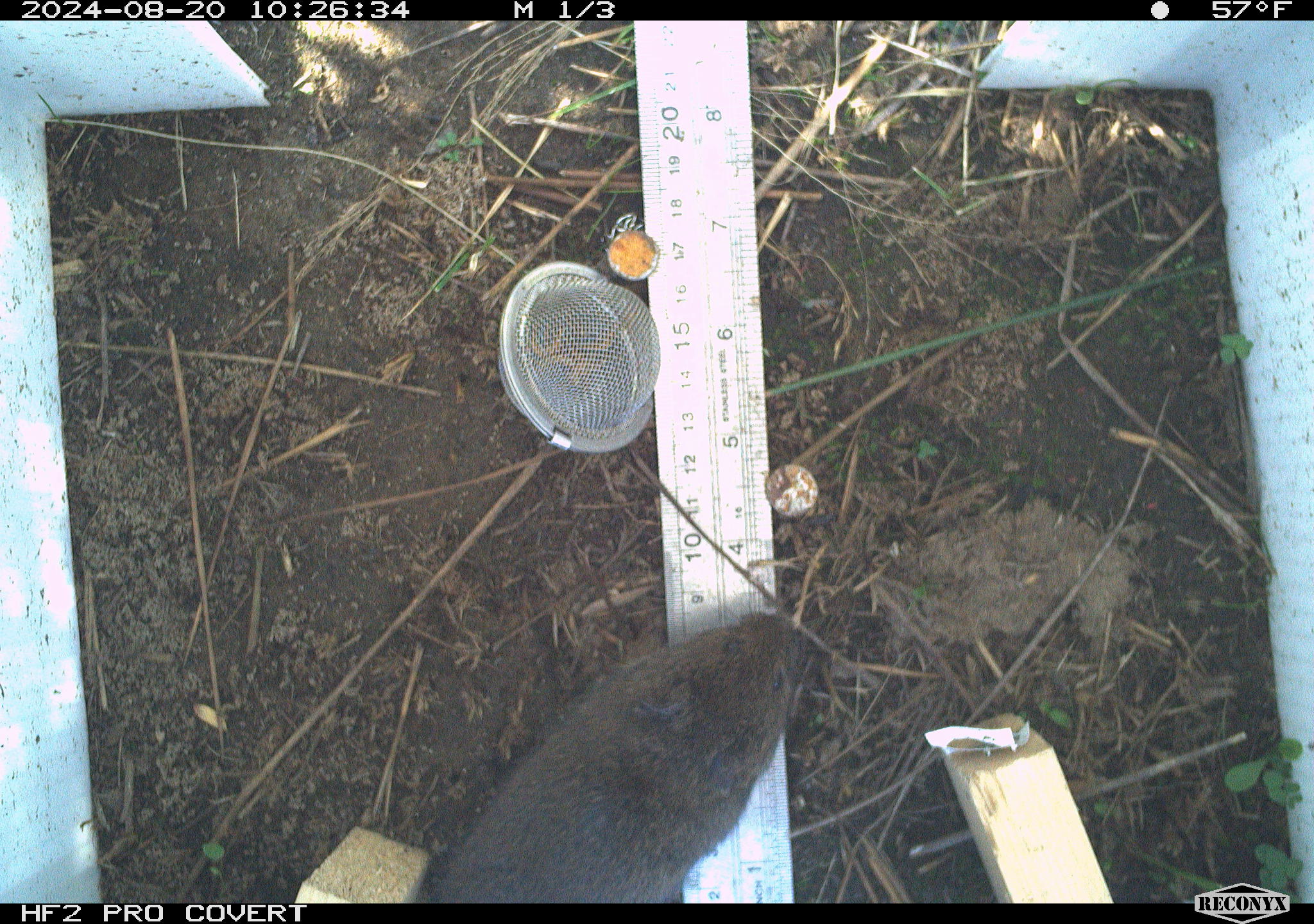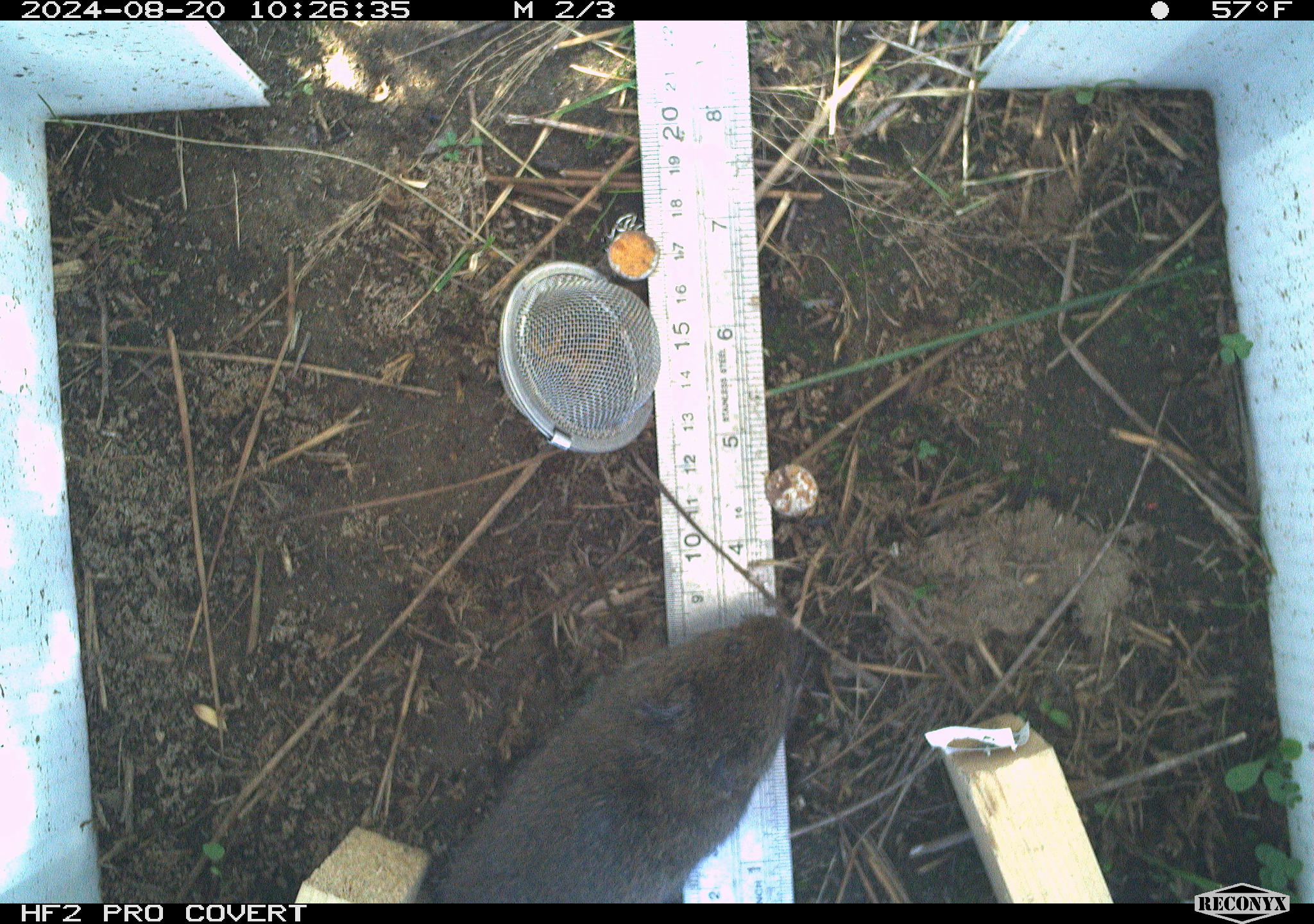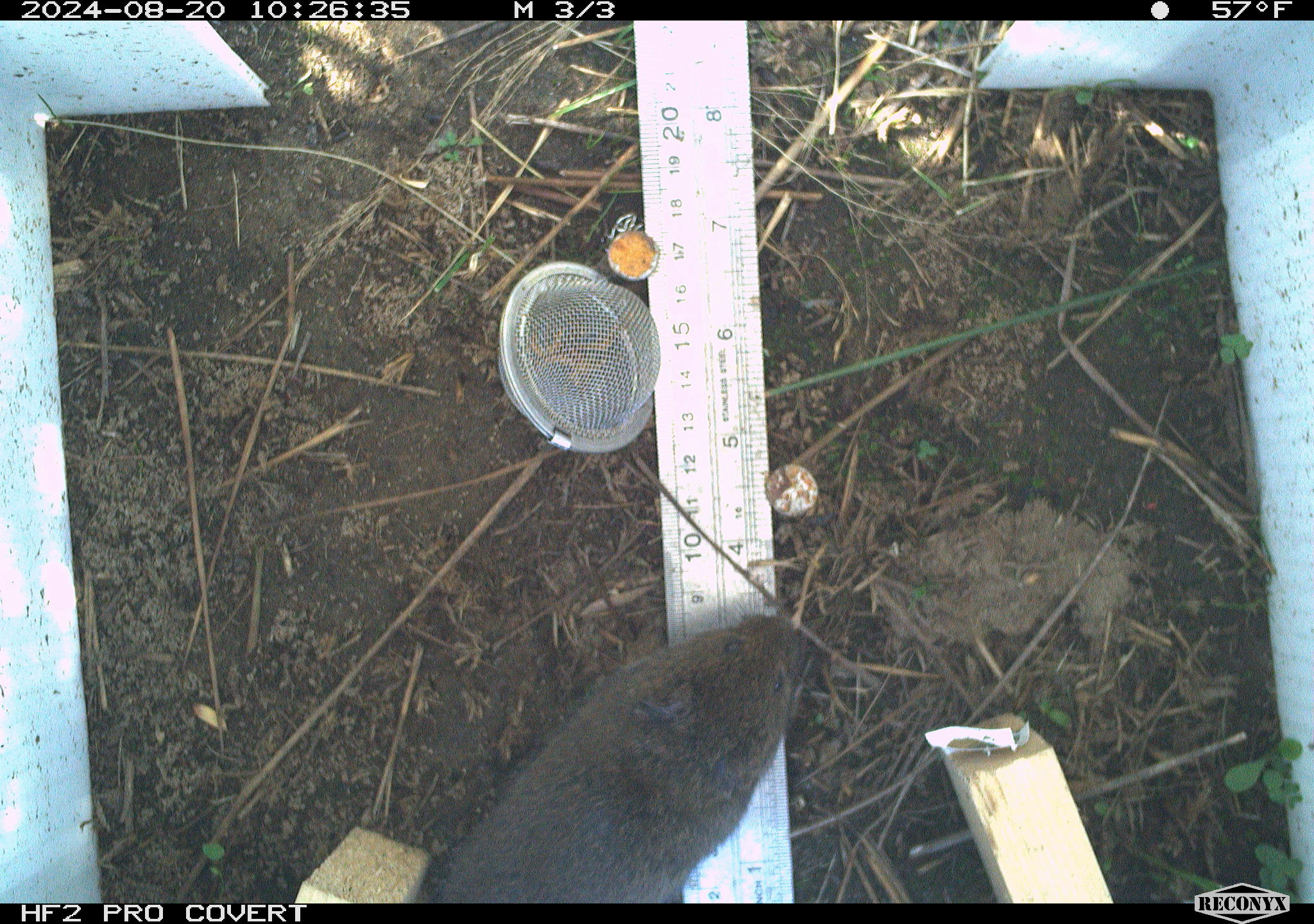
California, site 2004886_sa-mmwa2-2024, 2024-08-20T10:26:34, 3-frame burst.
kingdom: Animalia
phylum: Chordata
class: Mammalia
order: Rodentia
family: Cricetidae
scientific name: Arvicolinae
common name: voles, lemmings, and muskrats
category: arvicolinae subfamily